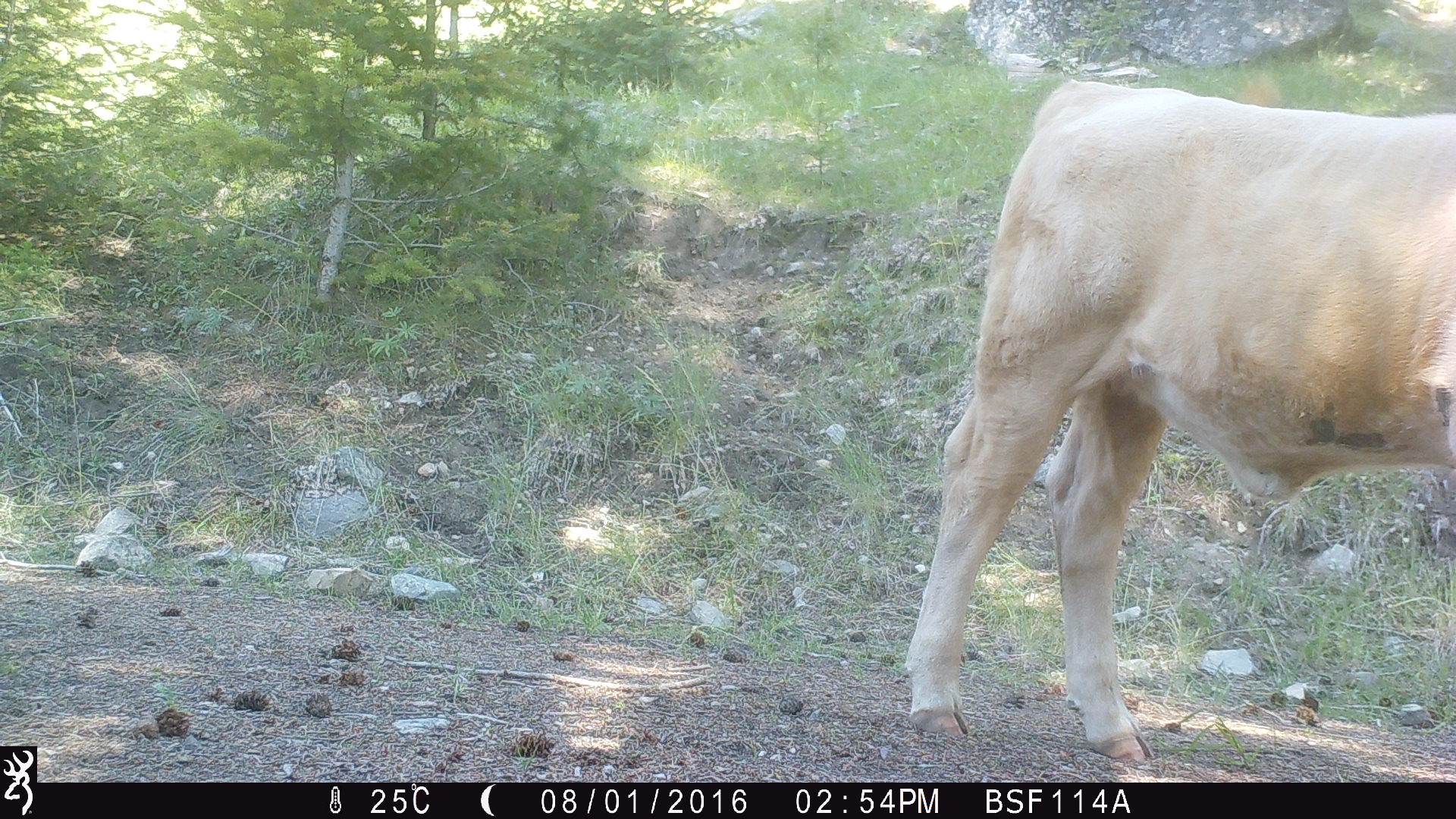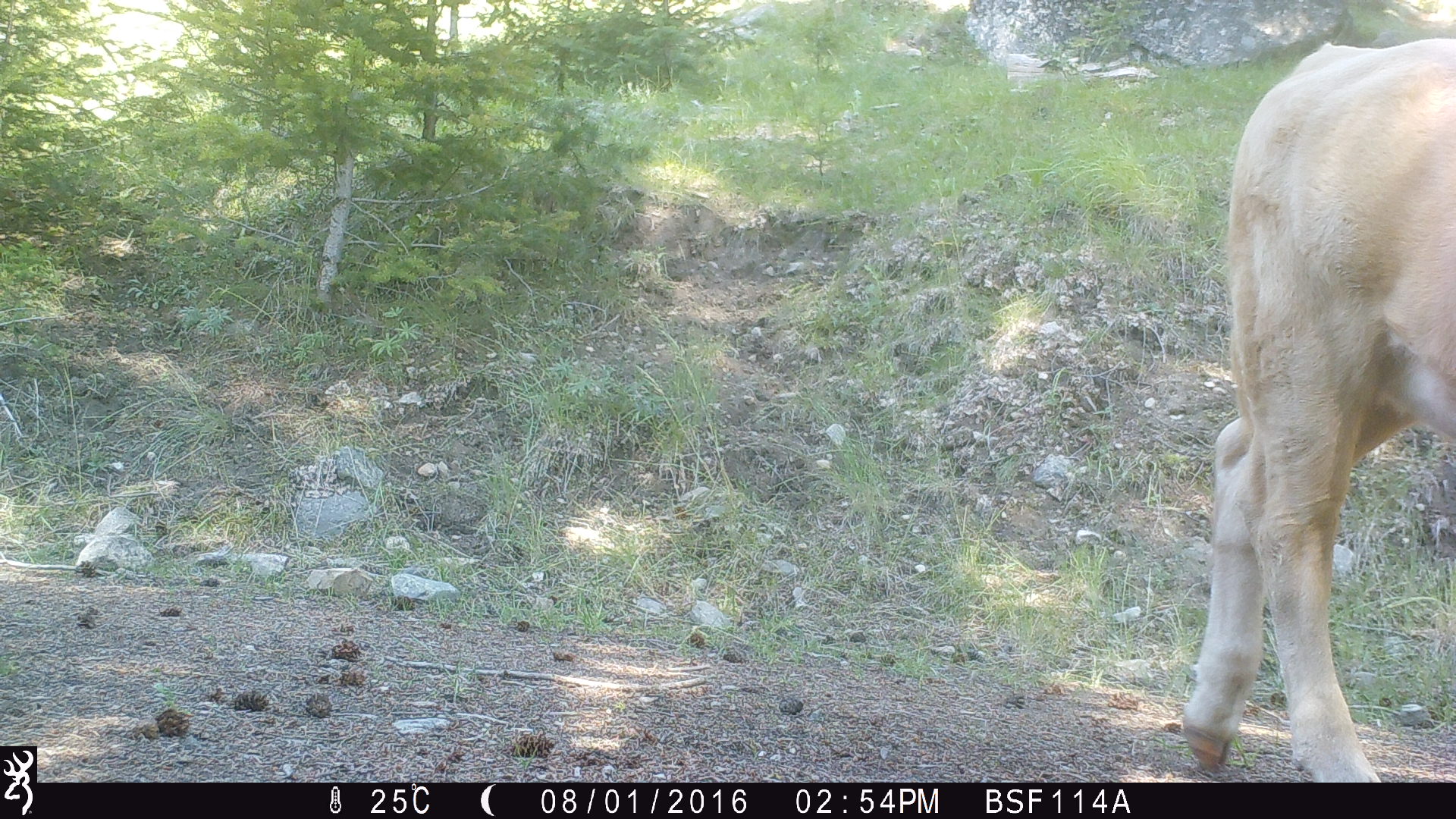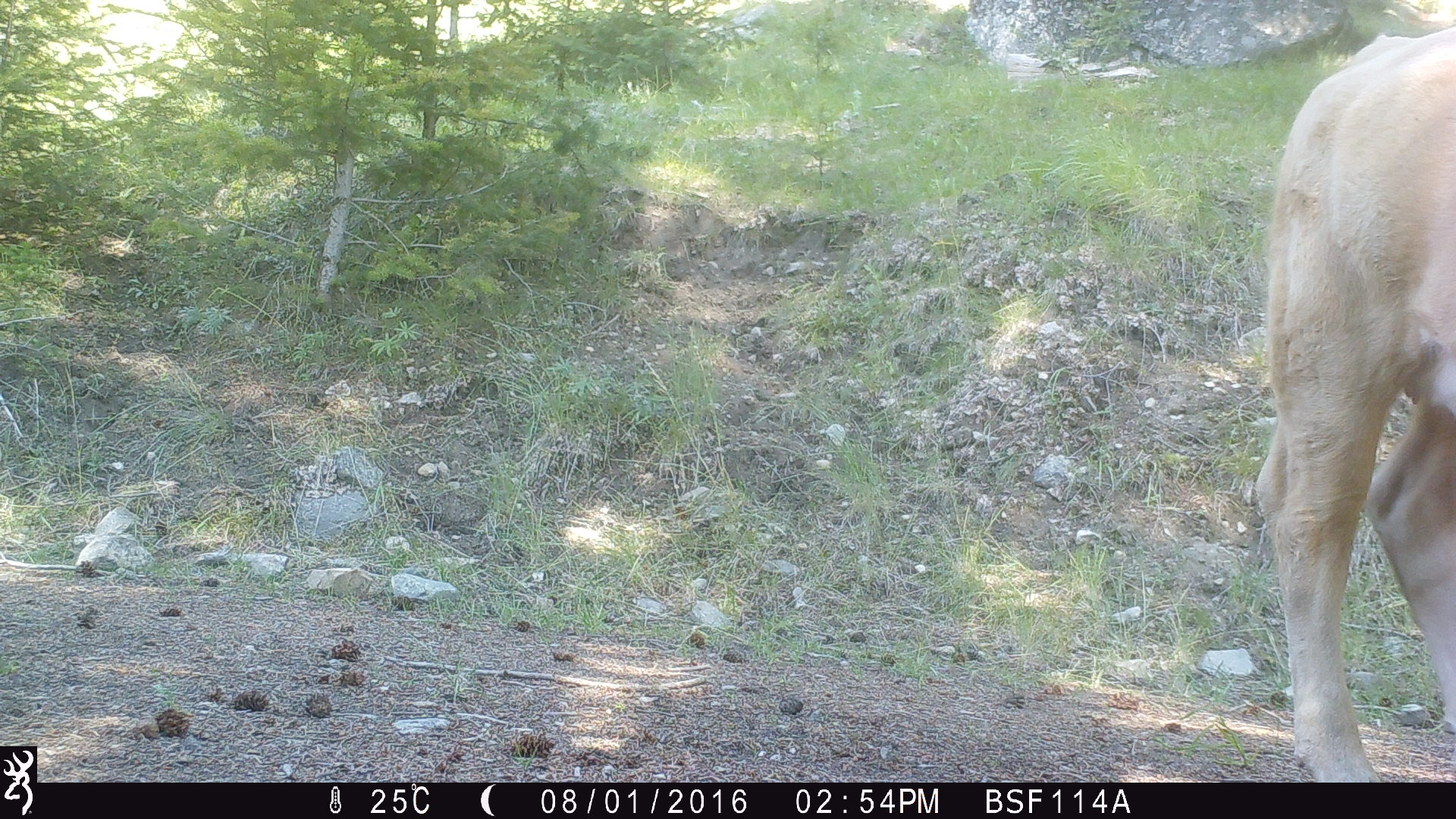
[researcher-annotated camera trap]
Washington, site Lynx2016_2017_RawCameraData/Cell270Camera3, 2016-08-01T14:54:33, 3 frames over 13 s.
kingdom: Animalia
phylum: Chordata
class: Mammalia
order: Artiodactyla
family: Bovidae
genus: Bos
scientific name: Bos taurus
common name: domestic cattle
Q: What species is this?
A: Domestic cattle (Bos taurus).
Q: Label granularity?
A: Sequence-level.